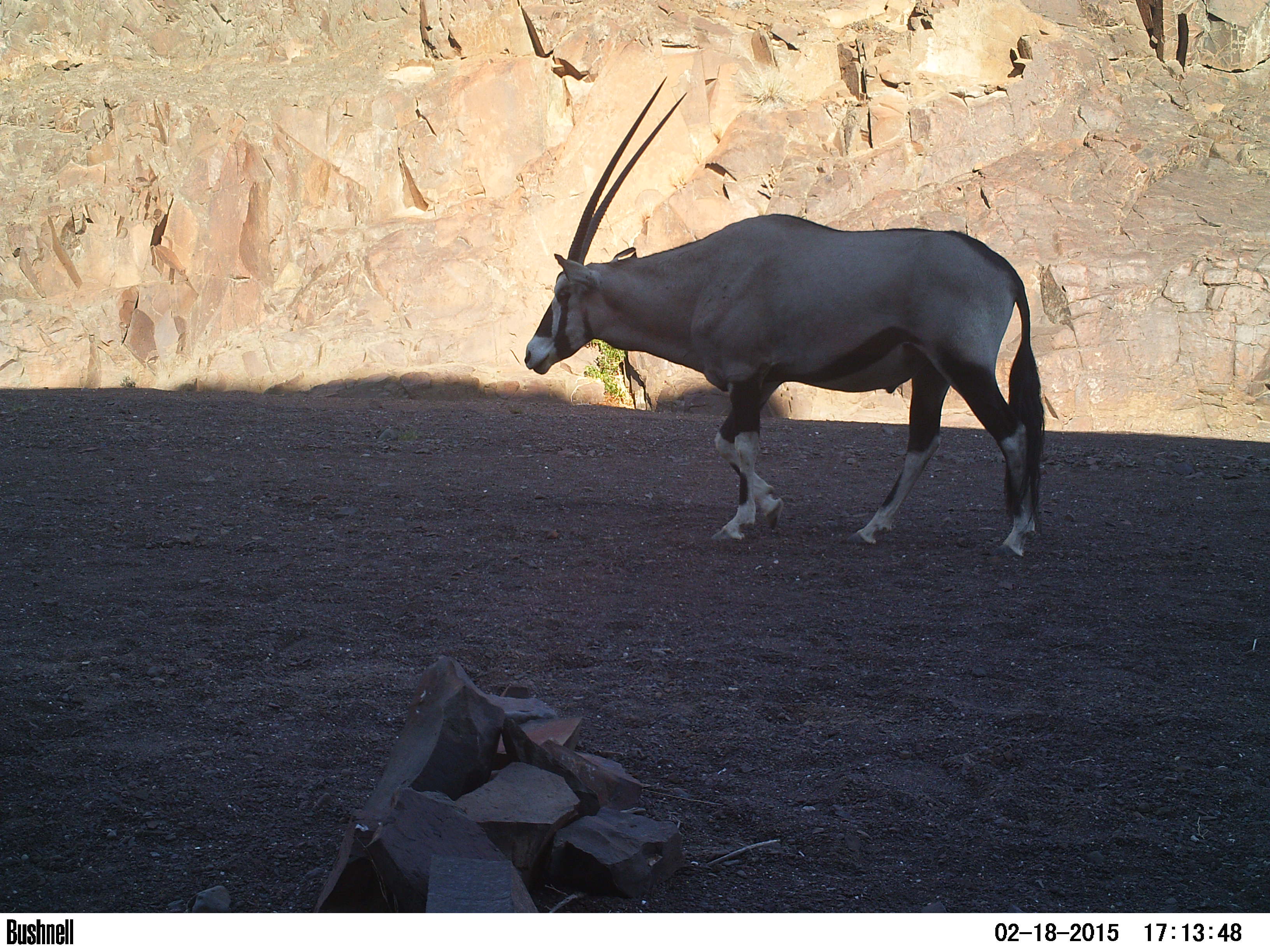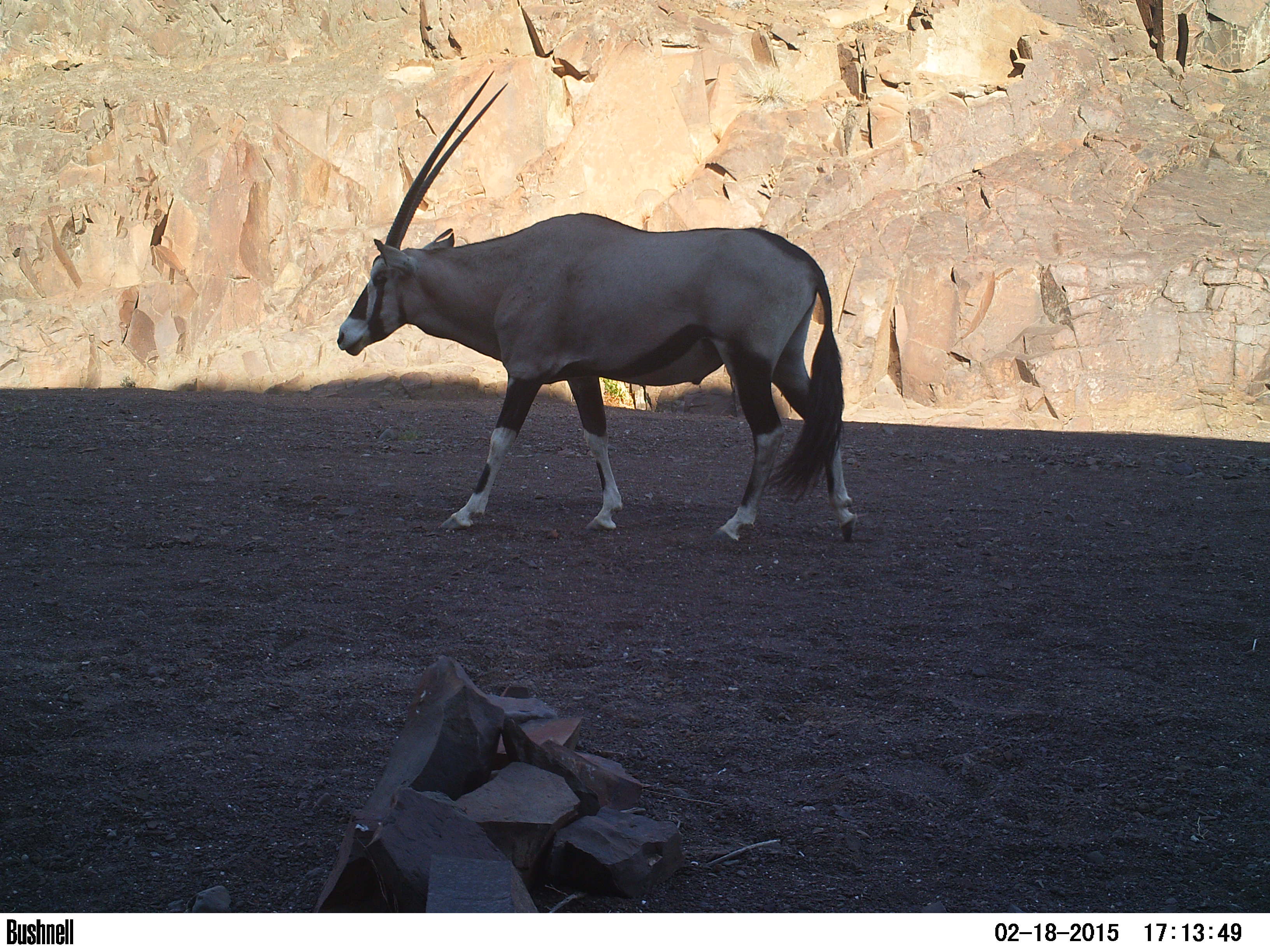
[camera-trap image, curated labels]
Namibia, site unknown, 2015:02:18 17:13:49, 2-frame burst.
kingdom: Animalia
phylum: Chordata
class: Mammalia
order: Artiodactyla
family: Bovidae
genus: Oryx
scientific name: Oryx gazella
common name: gemsbok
Oryx gazella (gemsbok).